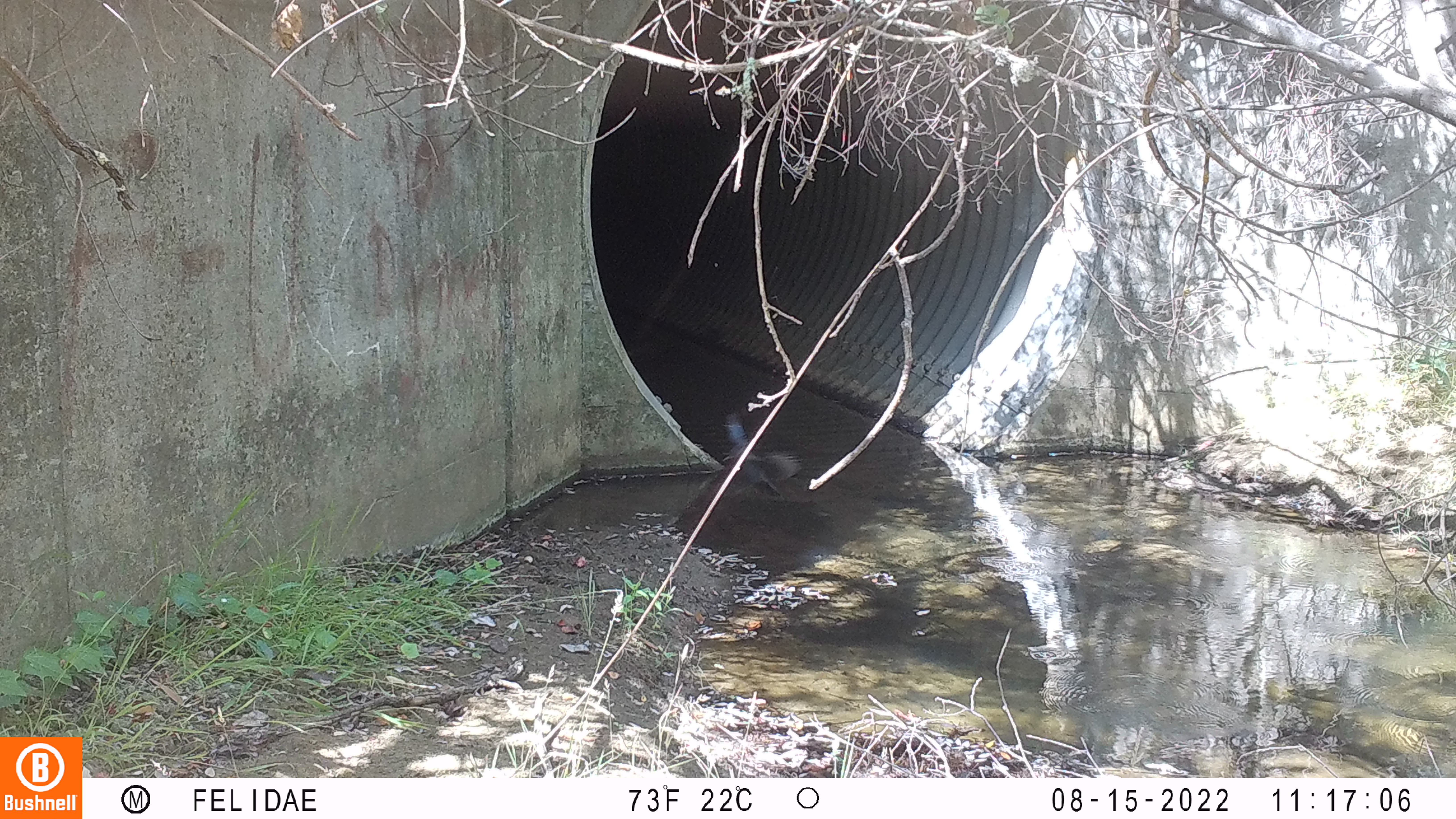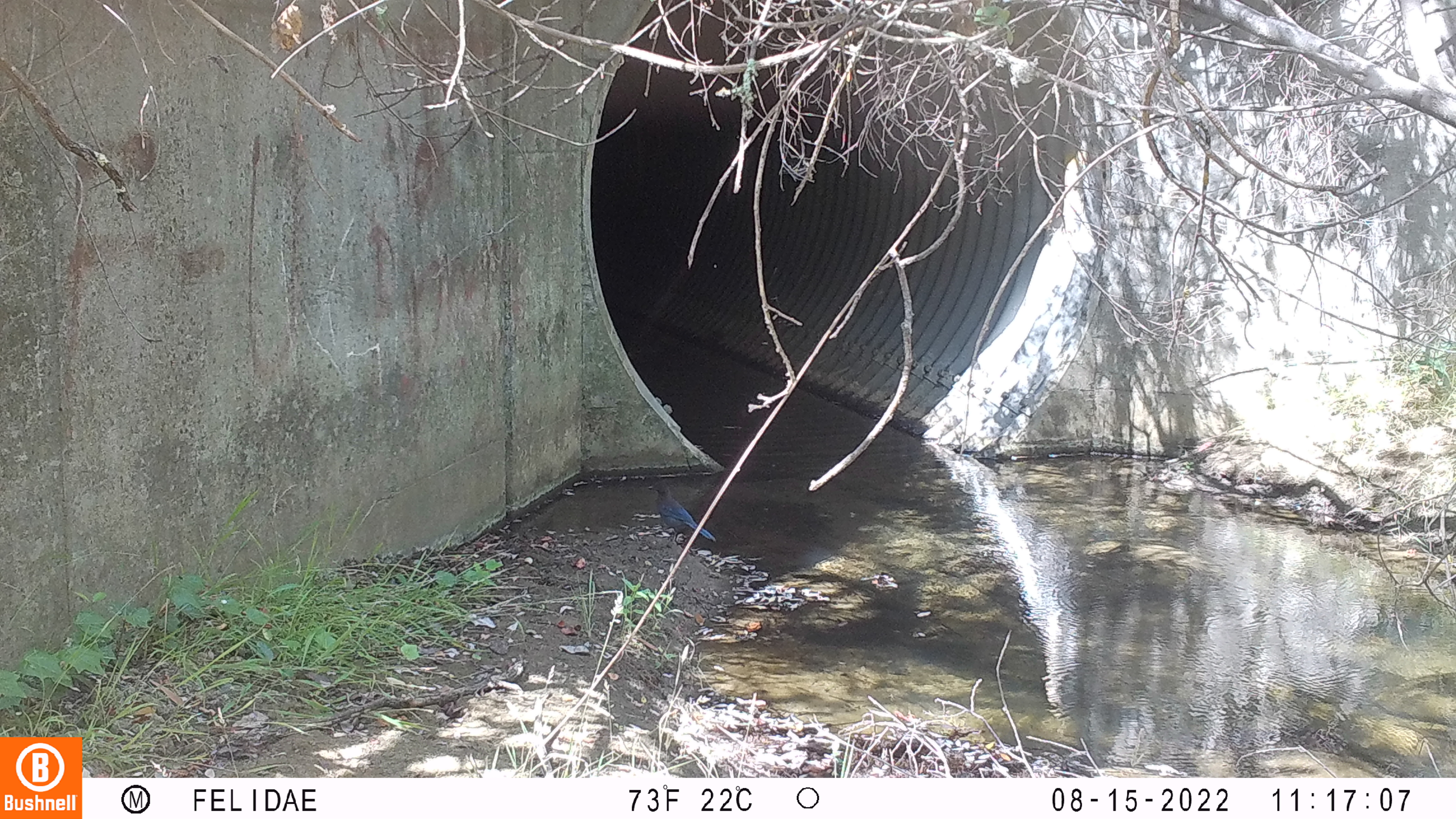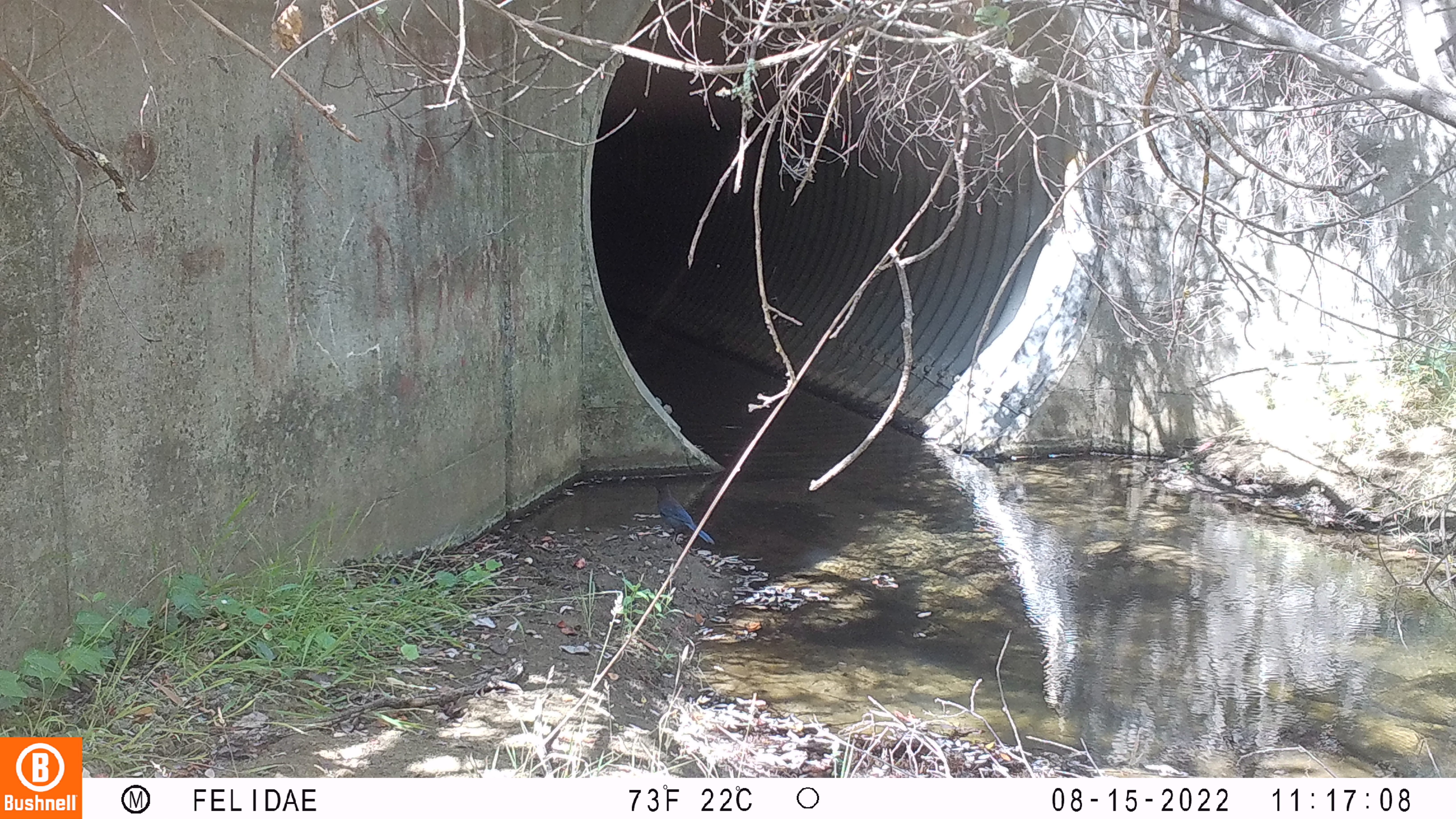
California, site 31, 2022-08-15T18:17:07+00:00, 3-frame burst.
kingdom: Animalia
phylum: Chordata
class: Aves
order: Passeriformes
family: Corvidae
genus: Cyanocitta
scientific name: Cyanocitta stelleri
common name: steller's jay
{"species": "steller's jay (Cyanocitta stelleri)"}